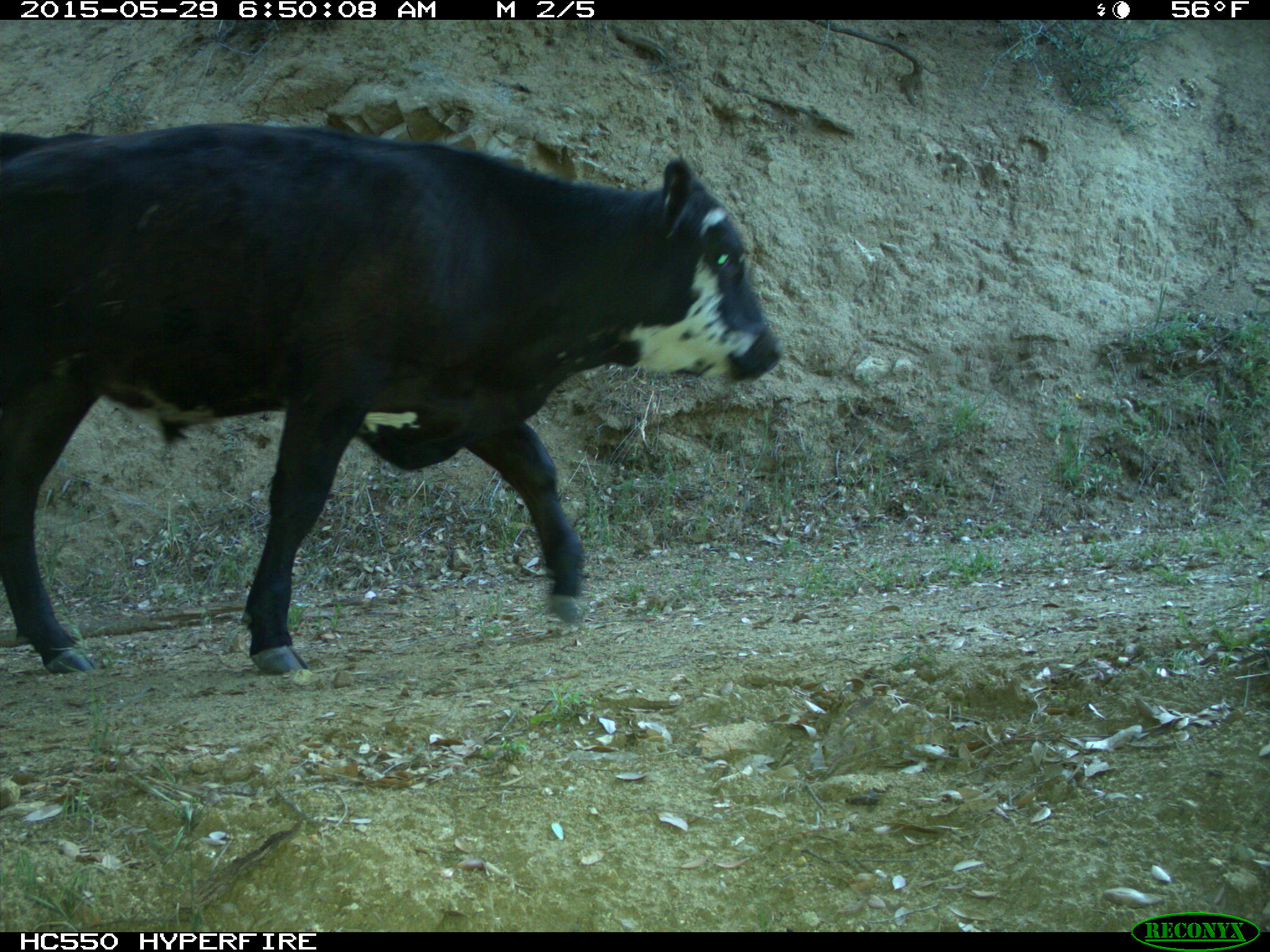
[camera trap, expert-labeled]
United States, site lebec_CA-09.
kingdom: Animalia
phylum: Chordata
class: Mammalia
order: Artiodactyla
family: Bovidae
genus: Bos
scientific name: Bos taurus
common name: domestic cow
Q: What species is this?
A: Bos taurus (domestic cow).